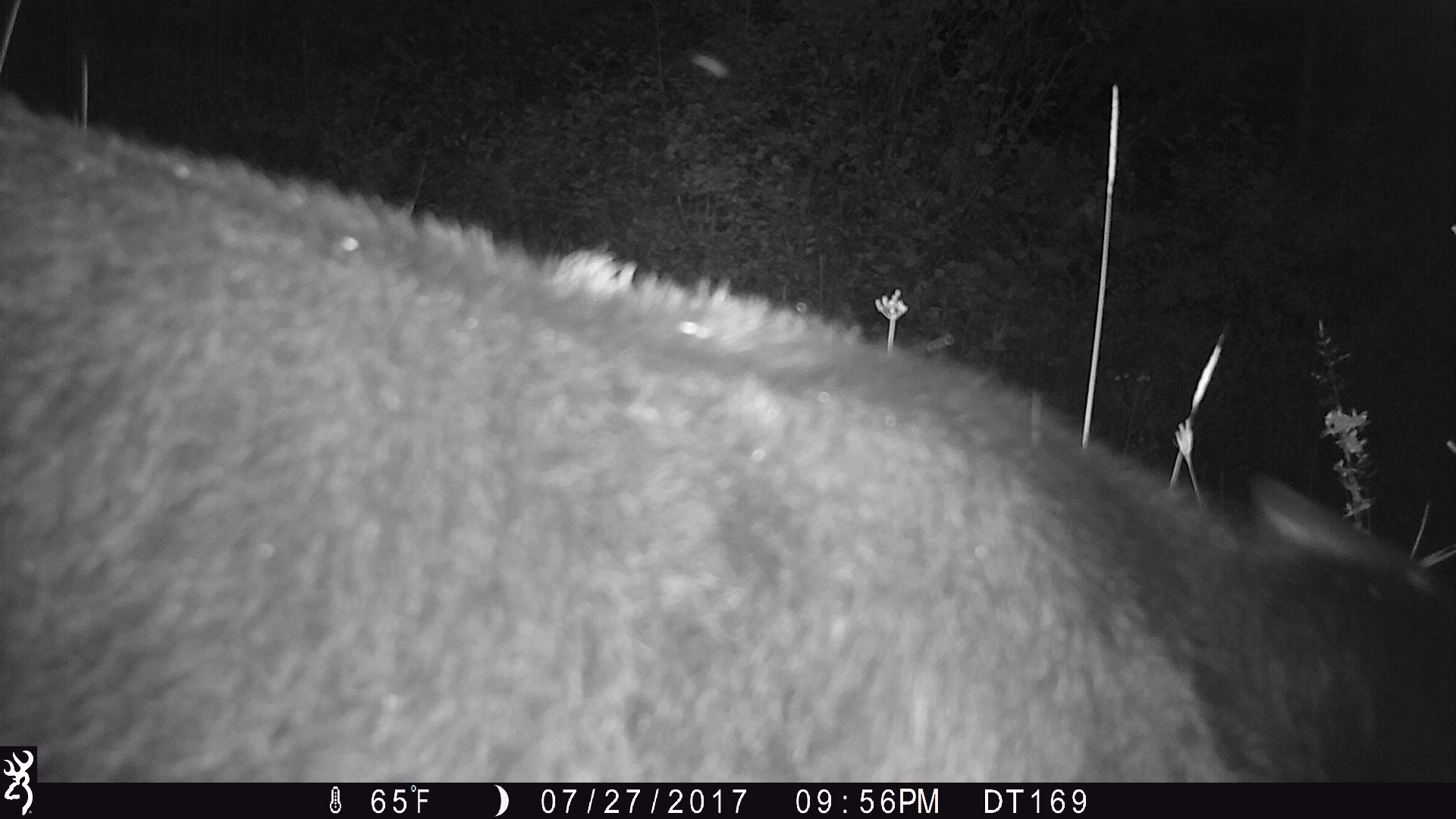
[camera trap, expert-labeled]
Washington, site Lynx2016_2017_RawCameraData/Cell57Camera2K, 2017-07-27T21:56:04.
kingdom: Animalia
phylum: Chordata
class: Mammalia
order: Artiodactyla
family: Bovidae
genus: Bos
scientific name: Bos taurus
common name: domestic cattle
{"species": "domestic cattle (Bos taurus)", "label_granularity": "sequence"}